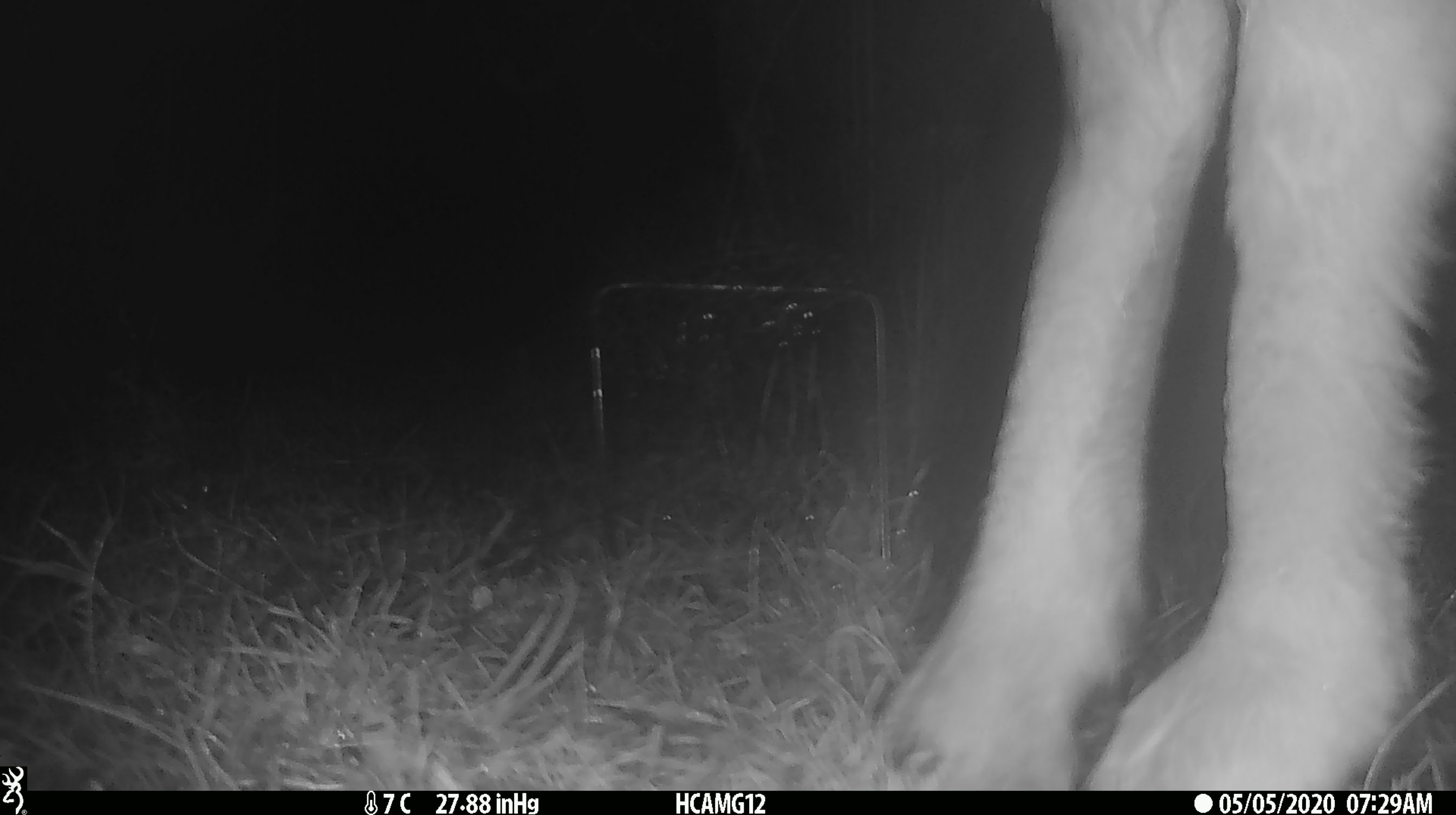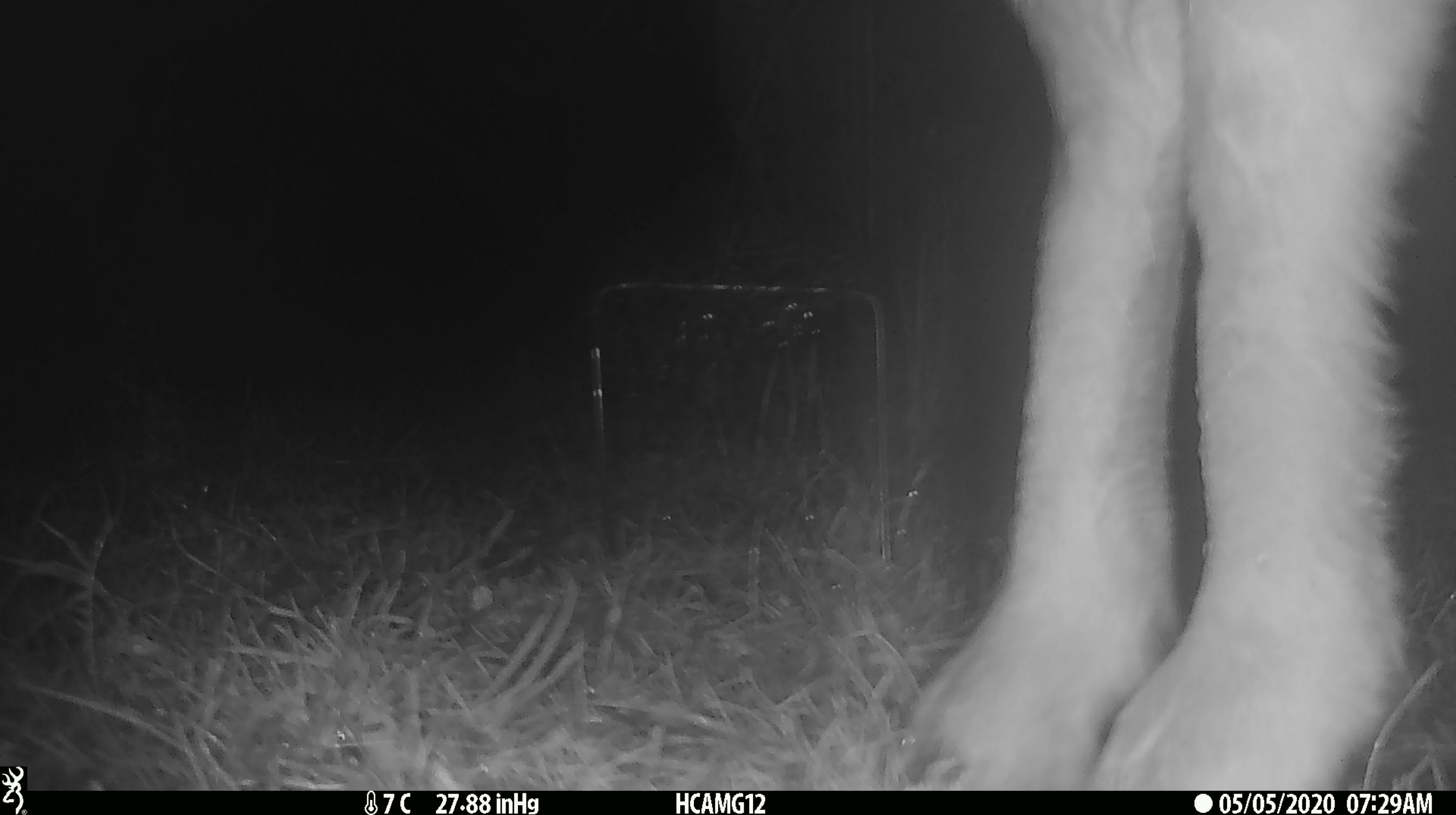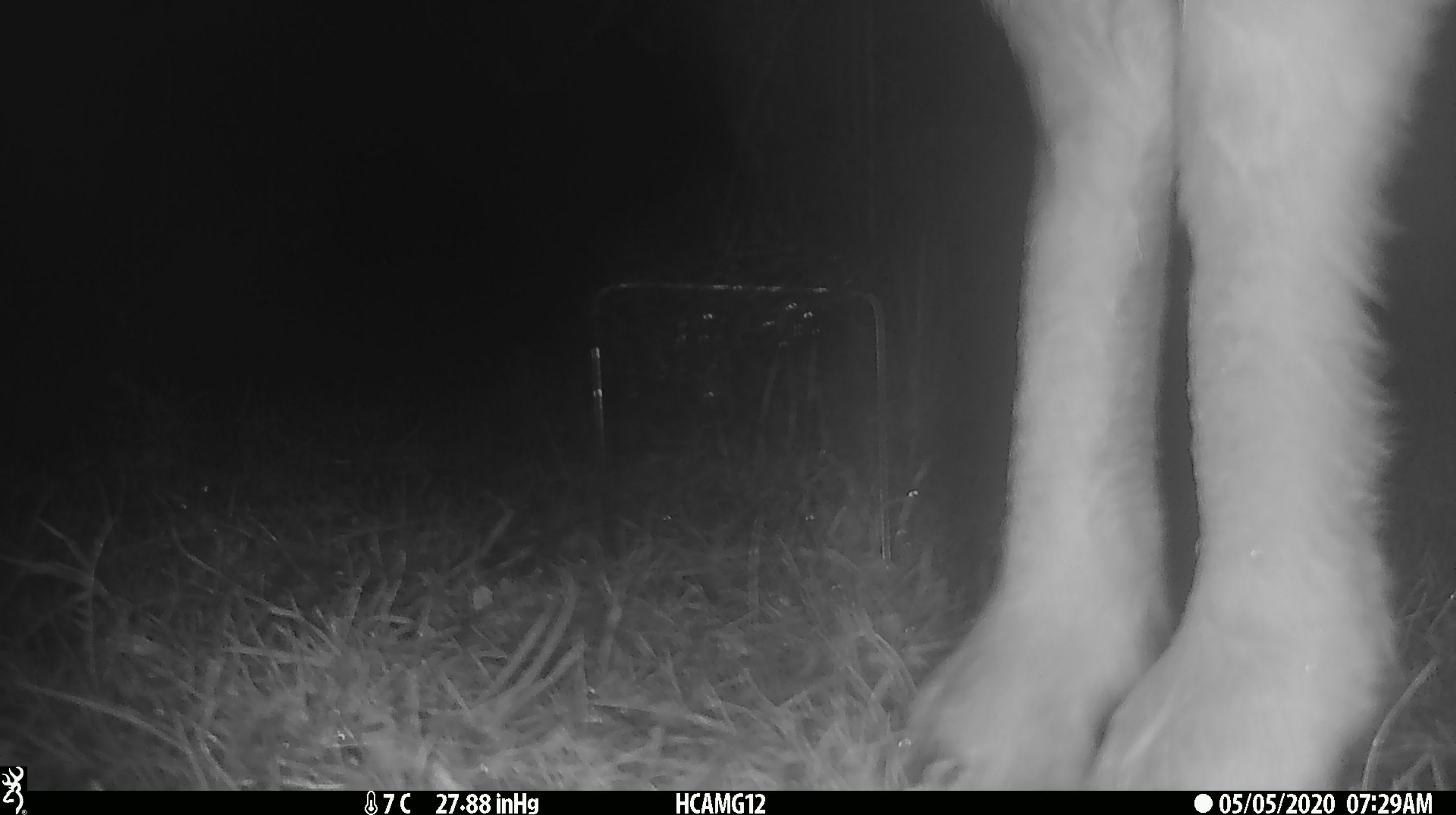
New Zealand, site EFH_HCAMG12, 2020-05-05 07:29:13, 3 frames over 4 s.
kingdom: Animalia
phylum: Chordata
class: Mammalia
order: Artiodactyla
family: Bovidae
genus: Ovis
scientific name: Ovis aries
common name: domestic sheep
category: sheep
Sheep (domestic sheep) (Ovis aries).